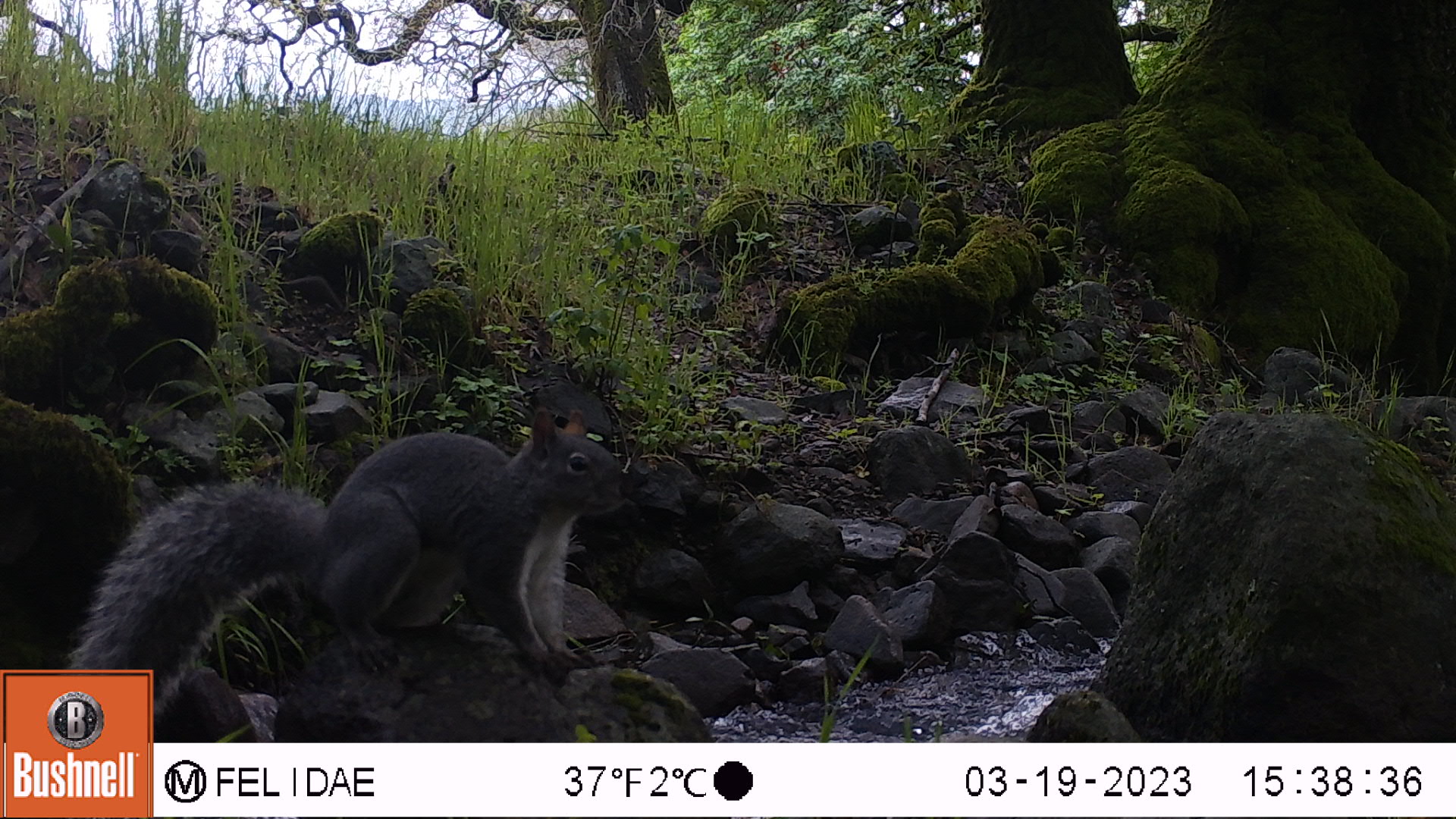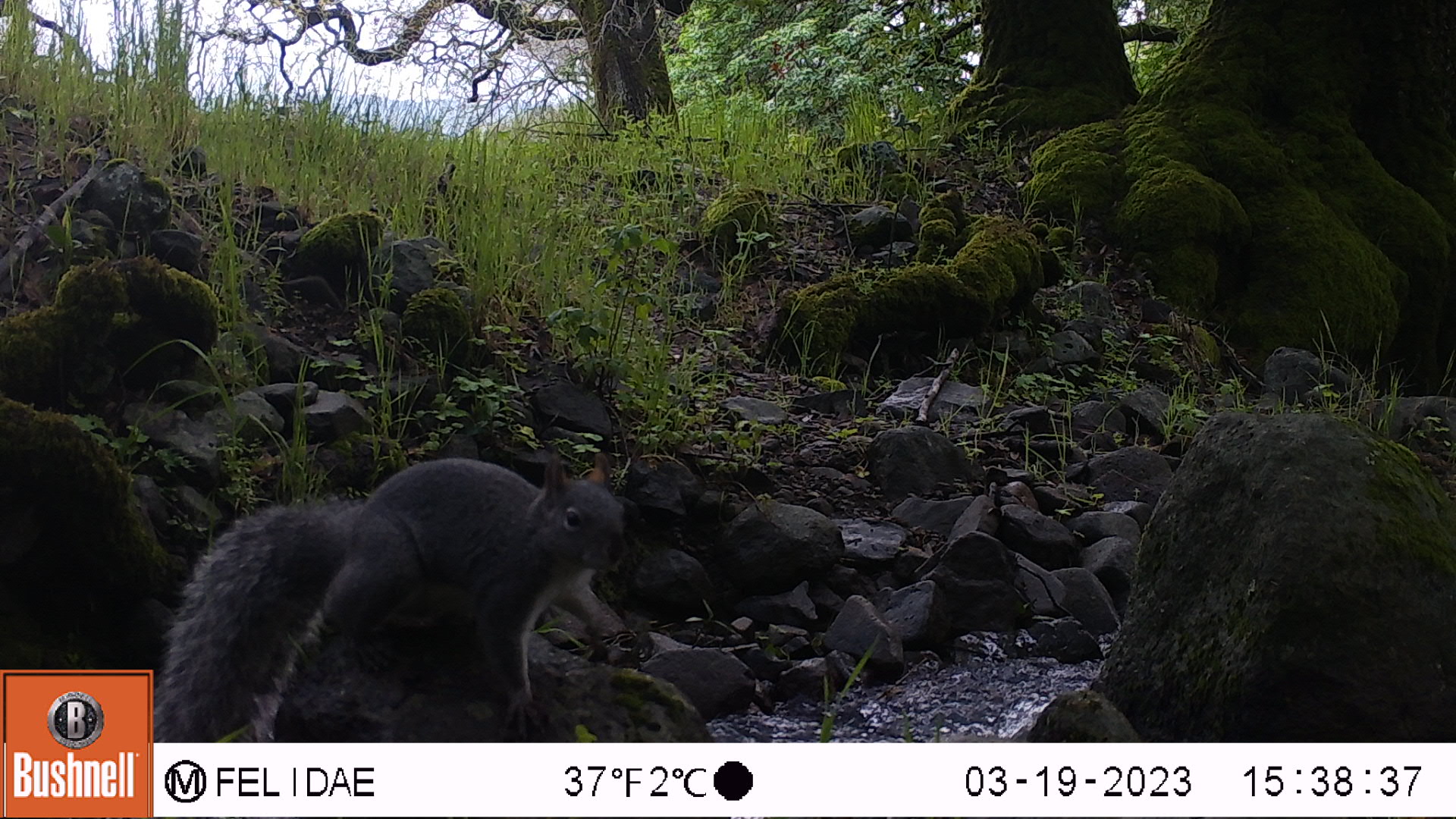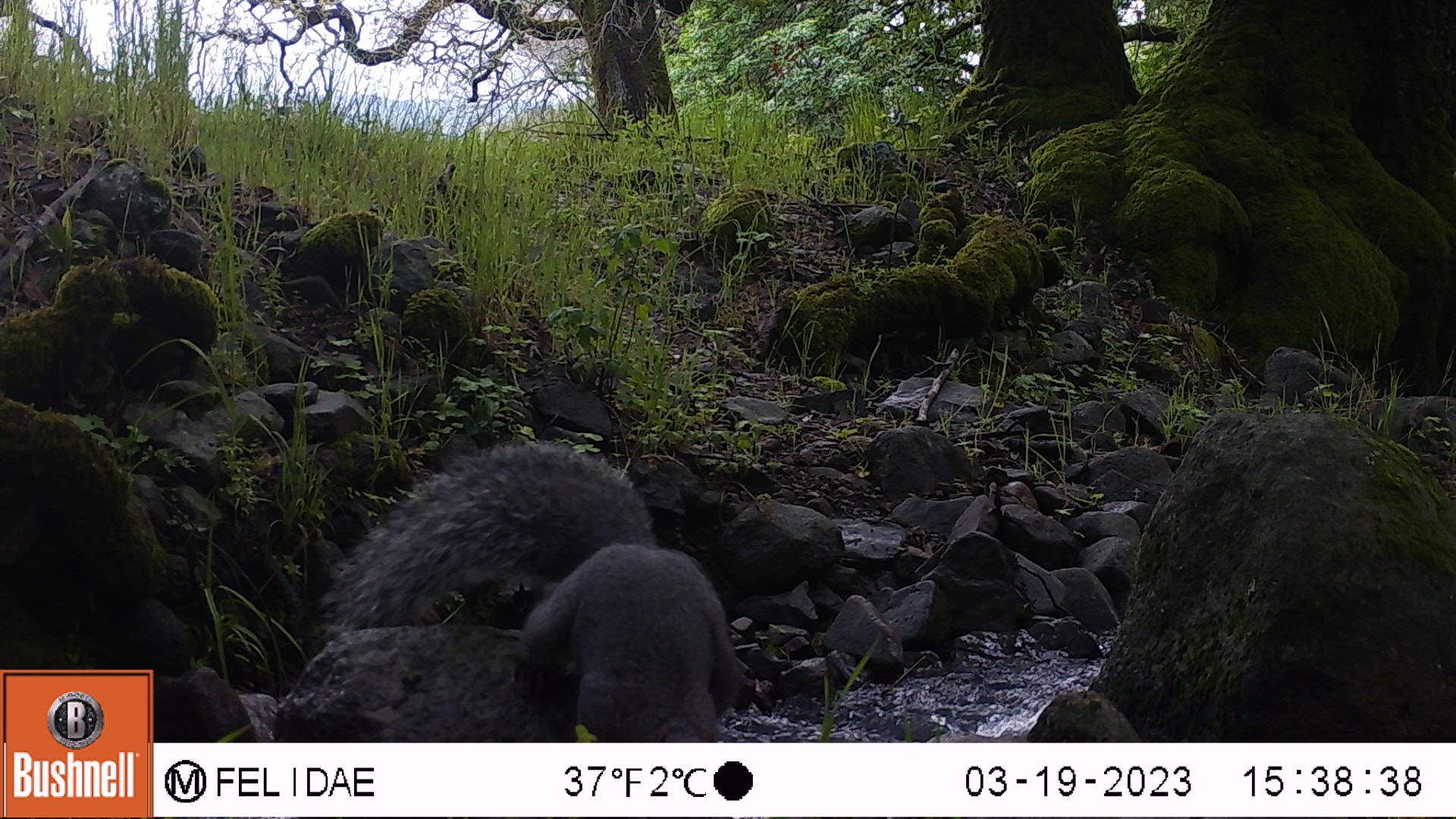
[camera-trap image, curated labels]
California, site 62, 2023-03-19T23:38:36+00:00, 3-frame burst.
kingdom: Animalia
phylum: Chordata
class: Mammalia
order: Rodentia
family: Sciuridae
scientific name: Sciuridae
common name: squirrel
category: unknown squirrel